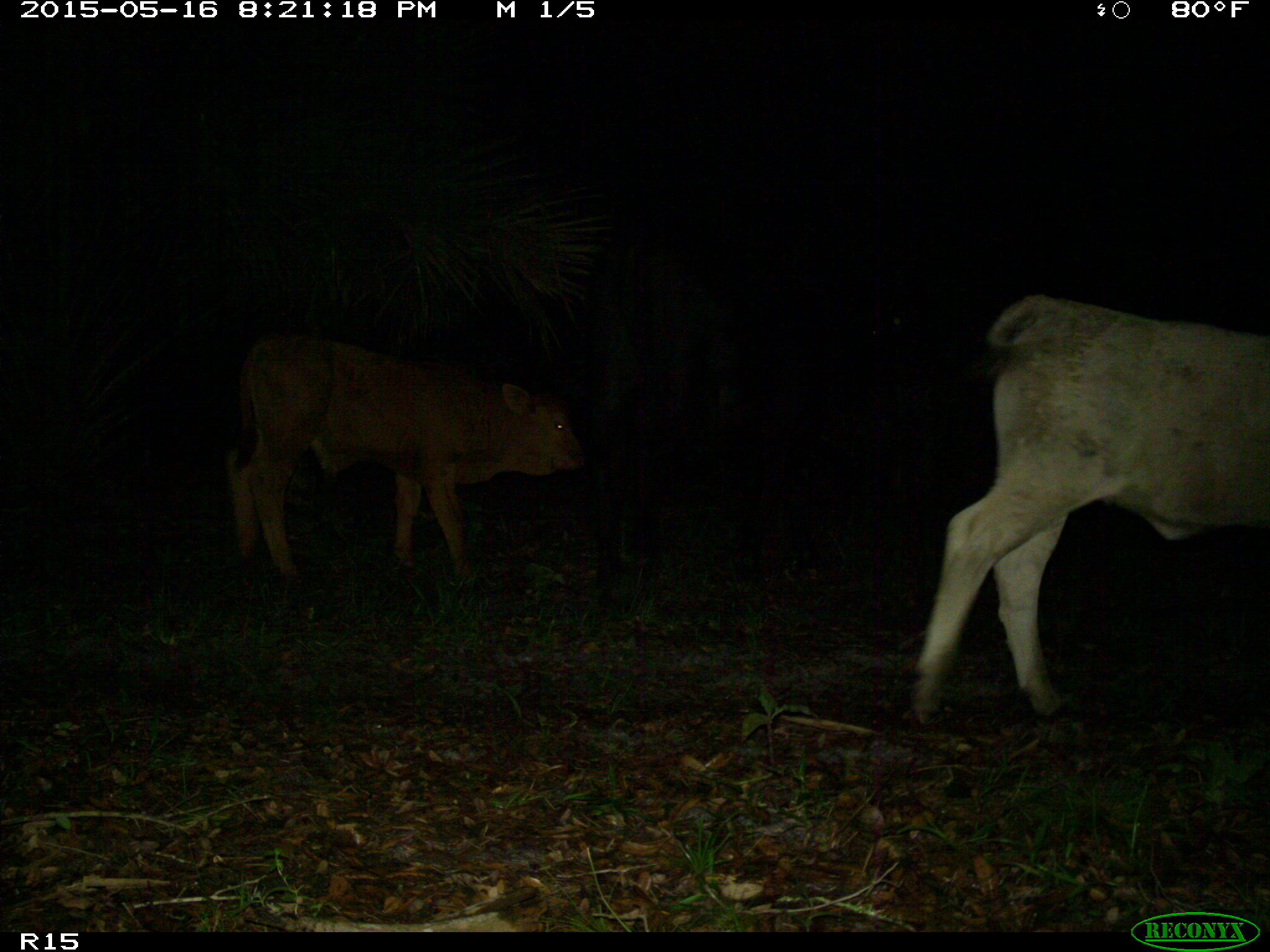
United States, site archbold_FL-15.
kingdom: Animalia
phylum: Chordata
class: Mammalia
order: Artiodactyla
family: Bovidae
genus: Bos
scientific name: Bos taurus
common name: domestic cow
Bos taurus (domestic cow).